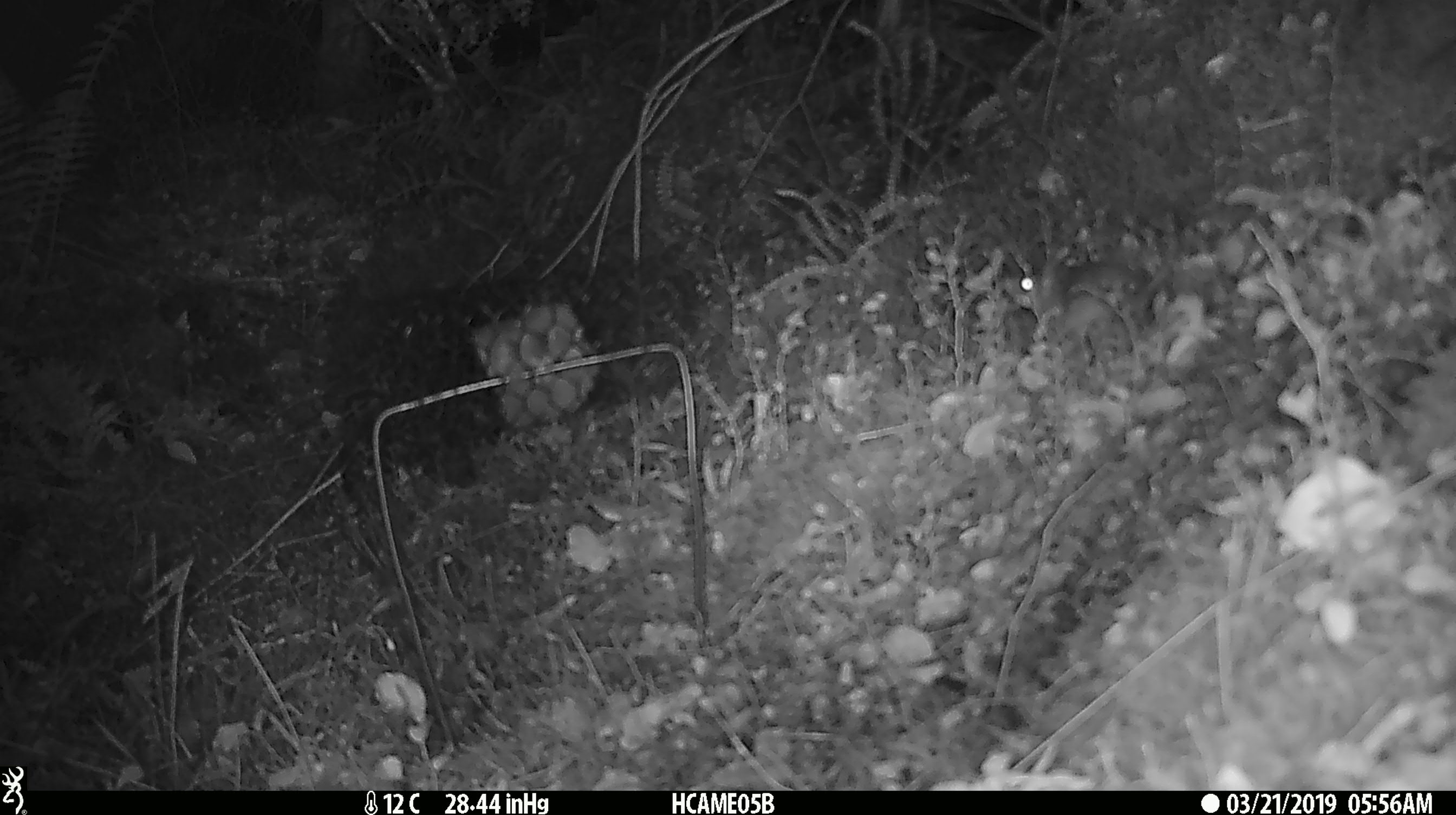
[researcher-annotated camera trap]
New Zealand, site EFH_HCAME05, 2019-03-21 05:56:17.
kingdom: Animalia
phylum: Chordata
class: Mammalia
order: Rodentia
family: Muridae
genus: Mus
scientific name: Mus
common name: mouse